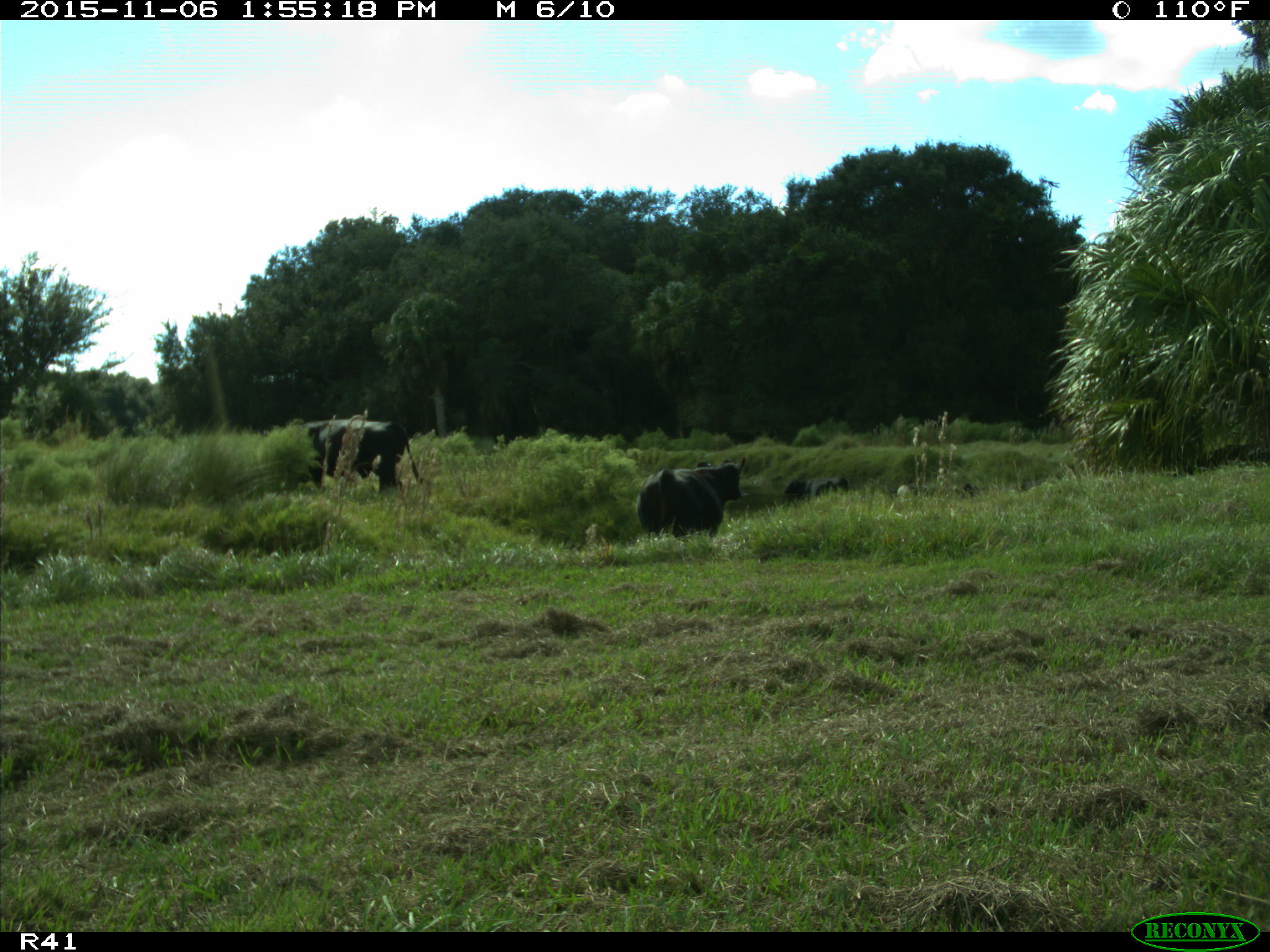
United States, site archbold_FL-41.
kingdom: Animalia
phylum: Chordata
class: Mammalia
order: Artiodactyla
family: Bovidae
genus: Bos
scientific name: Bos taurus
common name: domestic cow